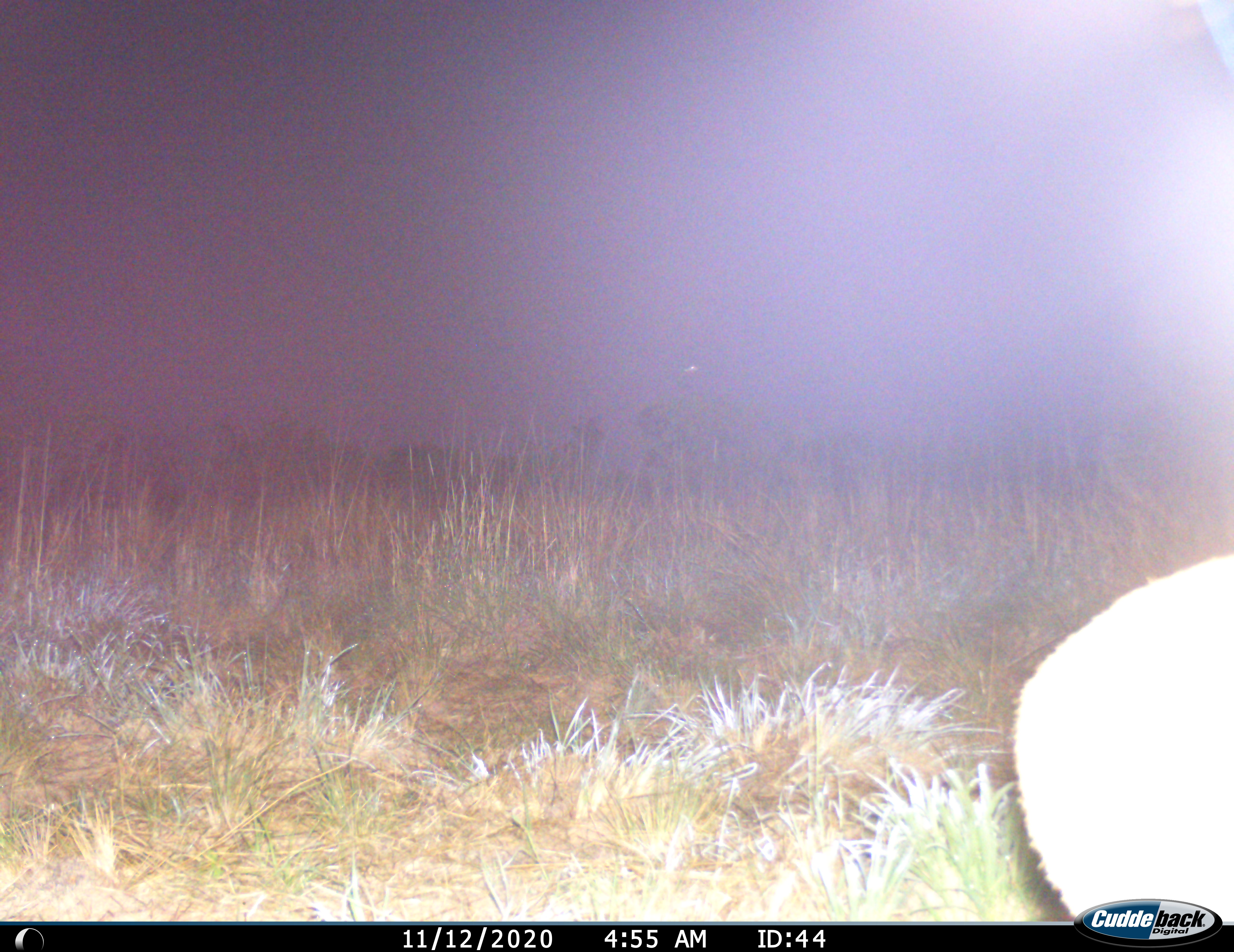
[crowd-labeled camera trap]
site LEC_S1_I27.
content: unidentified animal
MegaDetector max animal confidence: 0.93